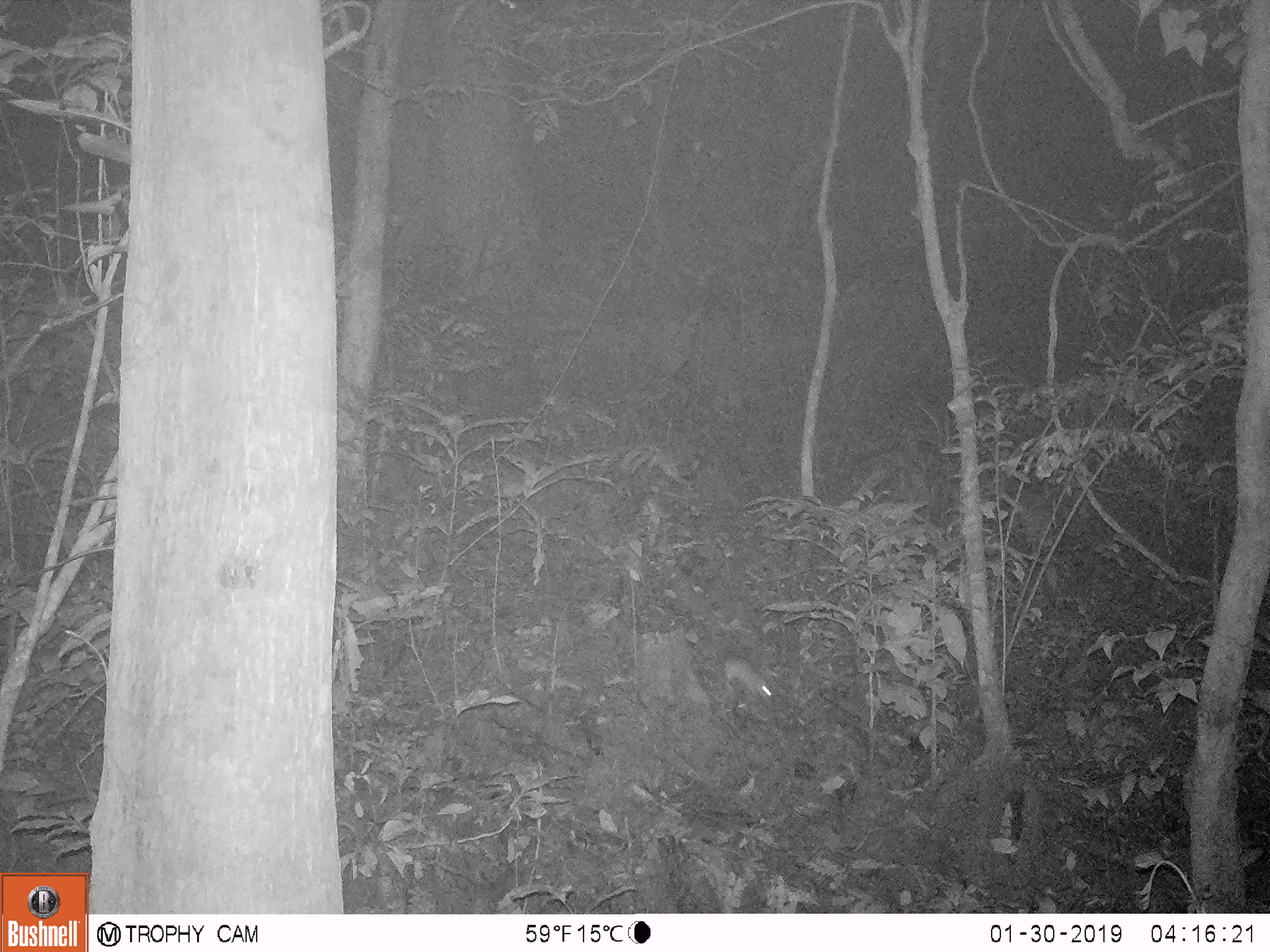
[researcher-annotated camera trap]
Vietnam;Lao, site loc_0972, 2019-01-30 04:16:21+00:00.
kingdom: Animalia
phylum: Chordata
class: Mammalia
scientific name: Mammalia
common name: mammal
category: unidentified small mammal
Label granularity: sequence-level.